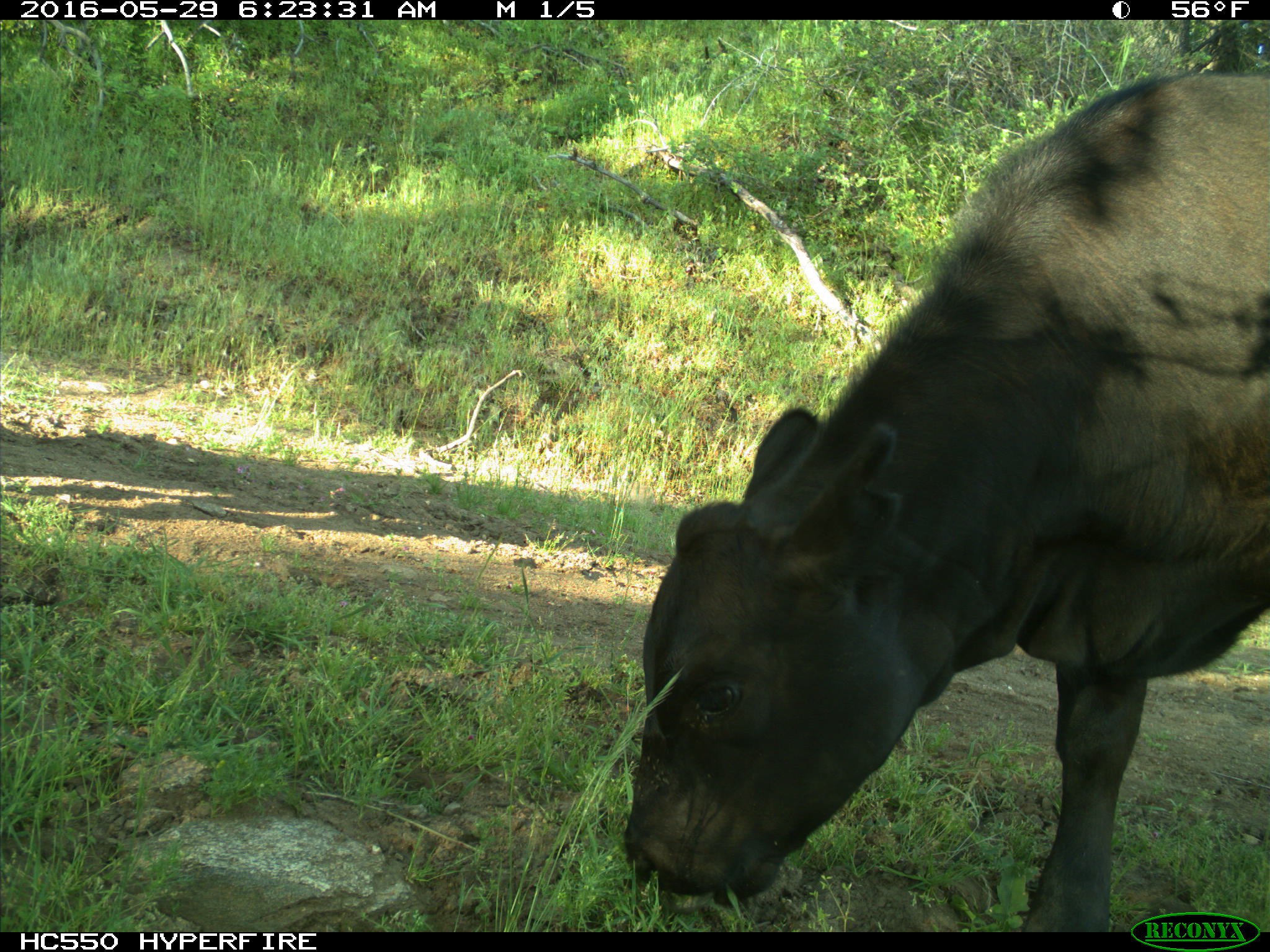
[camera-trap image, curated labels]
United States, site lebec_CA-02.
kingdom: Animalia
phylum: Chordata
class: Mammalia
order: Artiodactyla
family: Bovidae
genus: Bos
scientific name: Bos taurus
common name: domestic cow